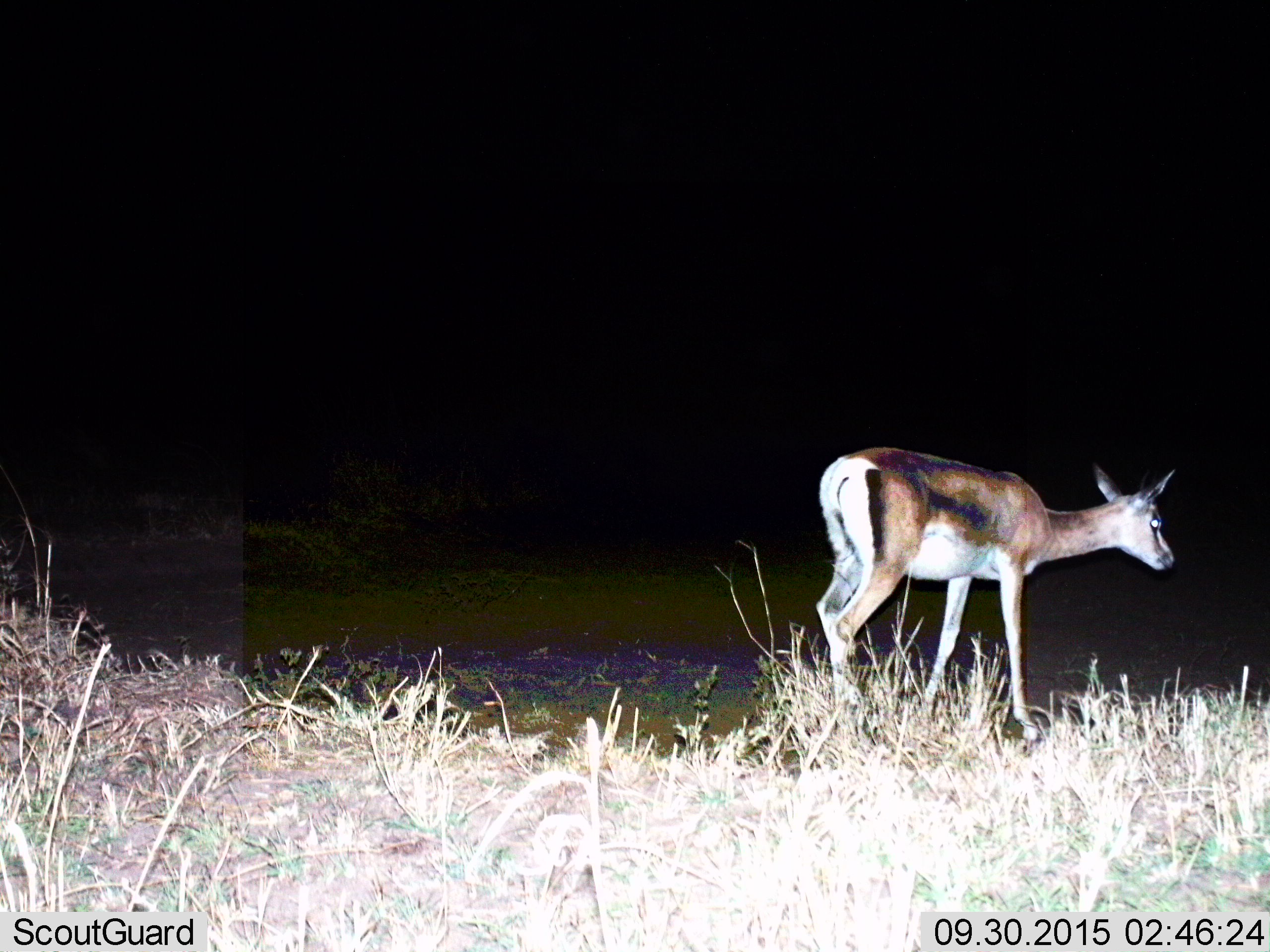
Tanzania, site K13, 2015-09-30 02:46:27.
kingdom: Animalia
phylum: Chordata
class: Mammalia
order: Artiodactyla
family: Bovidae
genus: Eudorcas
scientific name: Eudorcas thomsonii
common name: thomson's gazelle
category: gazellethomsons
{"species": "gazellethomsons (thomson's gazelle) (Eudorcas thomsonii)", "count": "1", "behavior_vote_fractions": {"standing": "71%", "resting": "0%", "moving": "29%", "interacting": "0%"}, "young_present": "0%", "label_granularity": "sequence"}